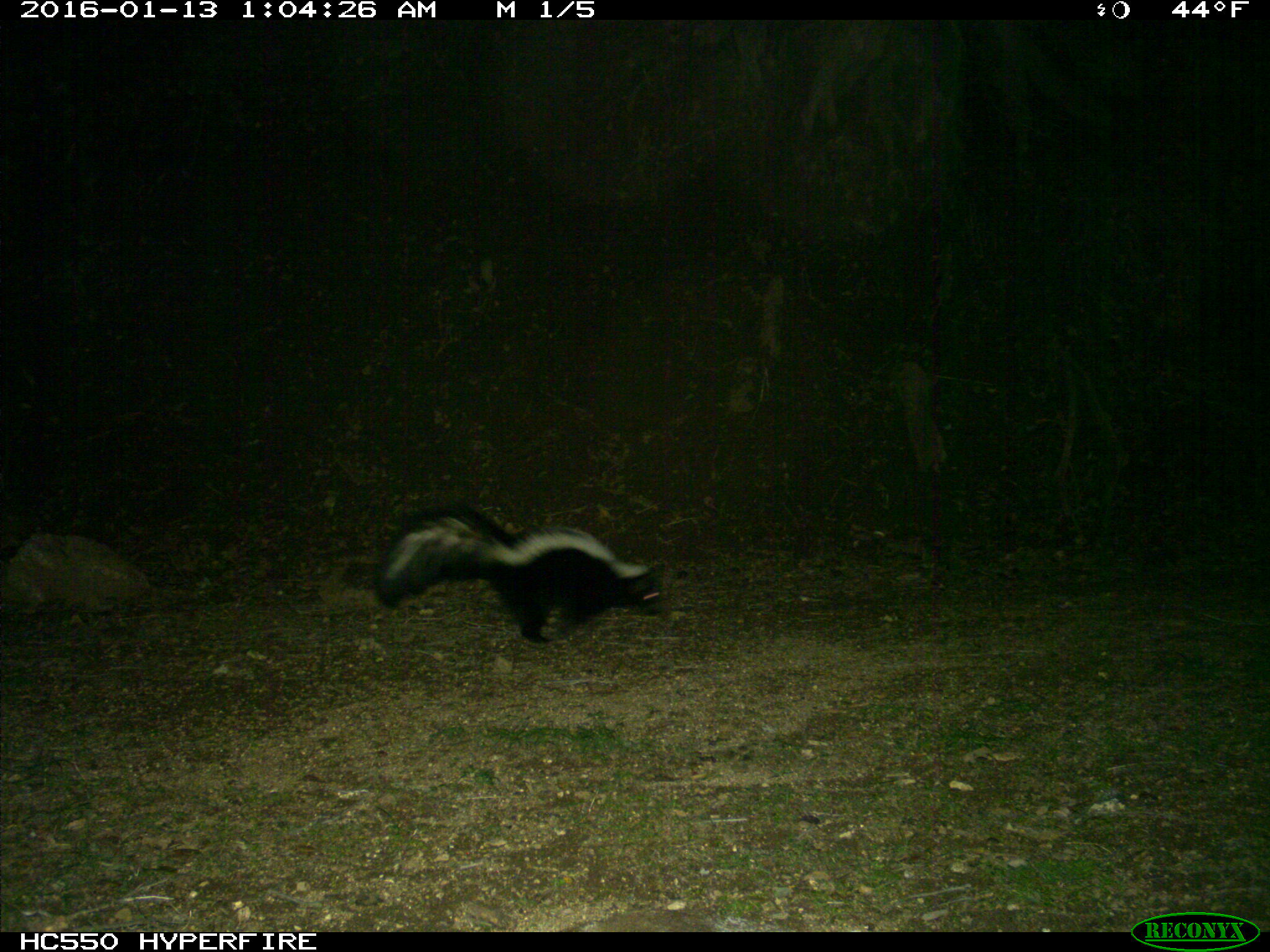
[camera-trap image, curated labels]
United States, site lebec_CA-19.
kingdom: Animalia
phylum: Chordata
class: Mammalia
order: Carnivora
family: Mephitidae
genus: Mephitis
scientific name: Mephitis mephitis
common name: striped skunk